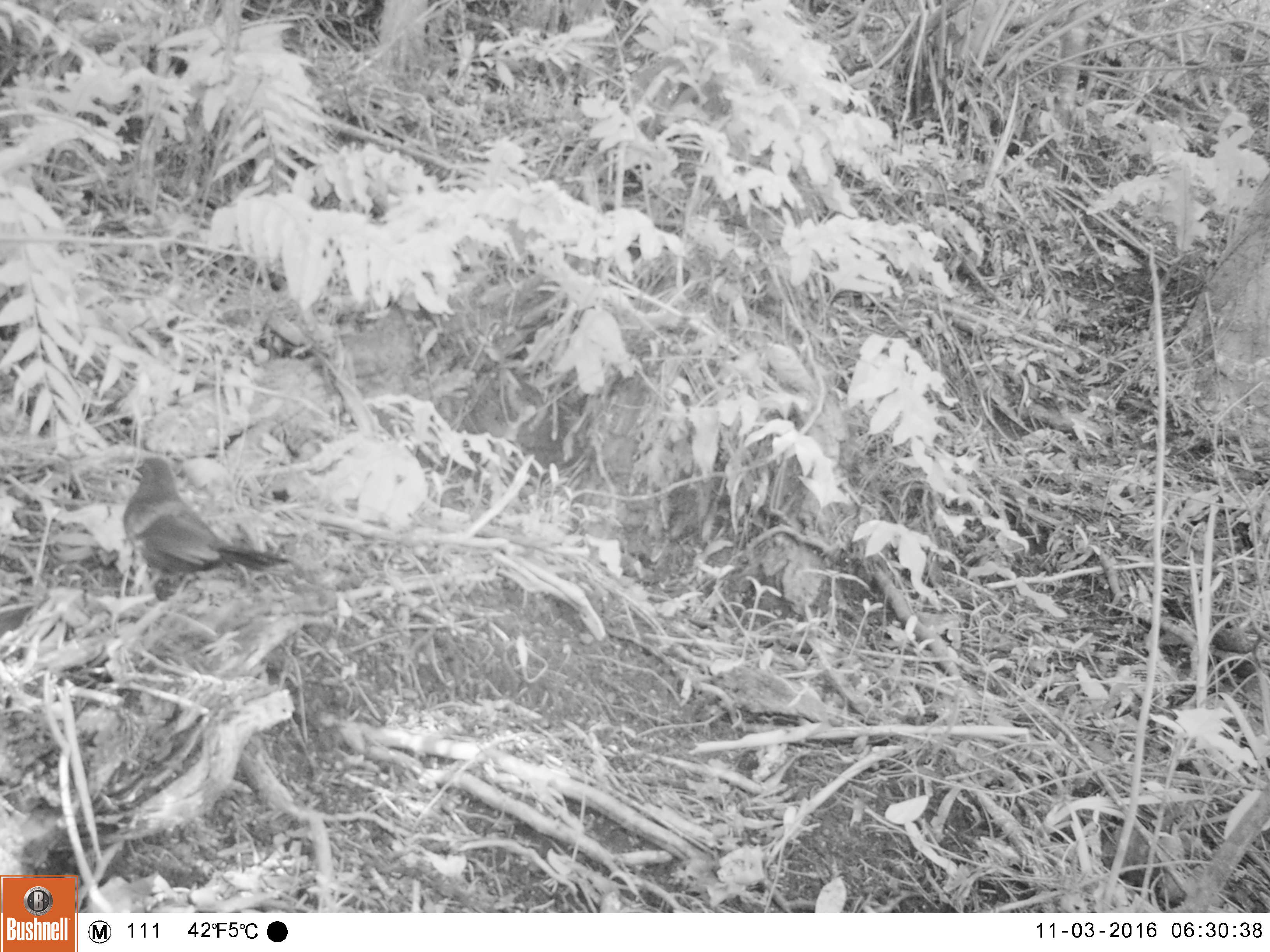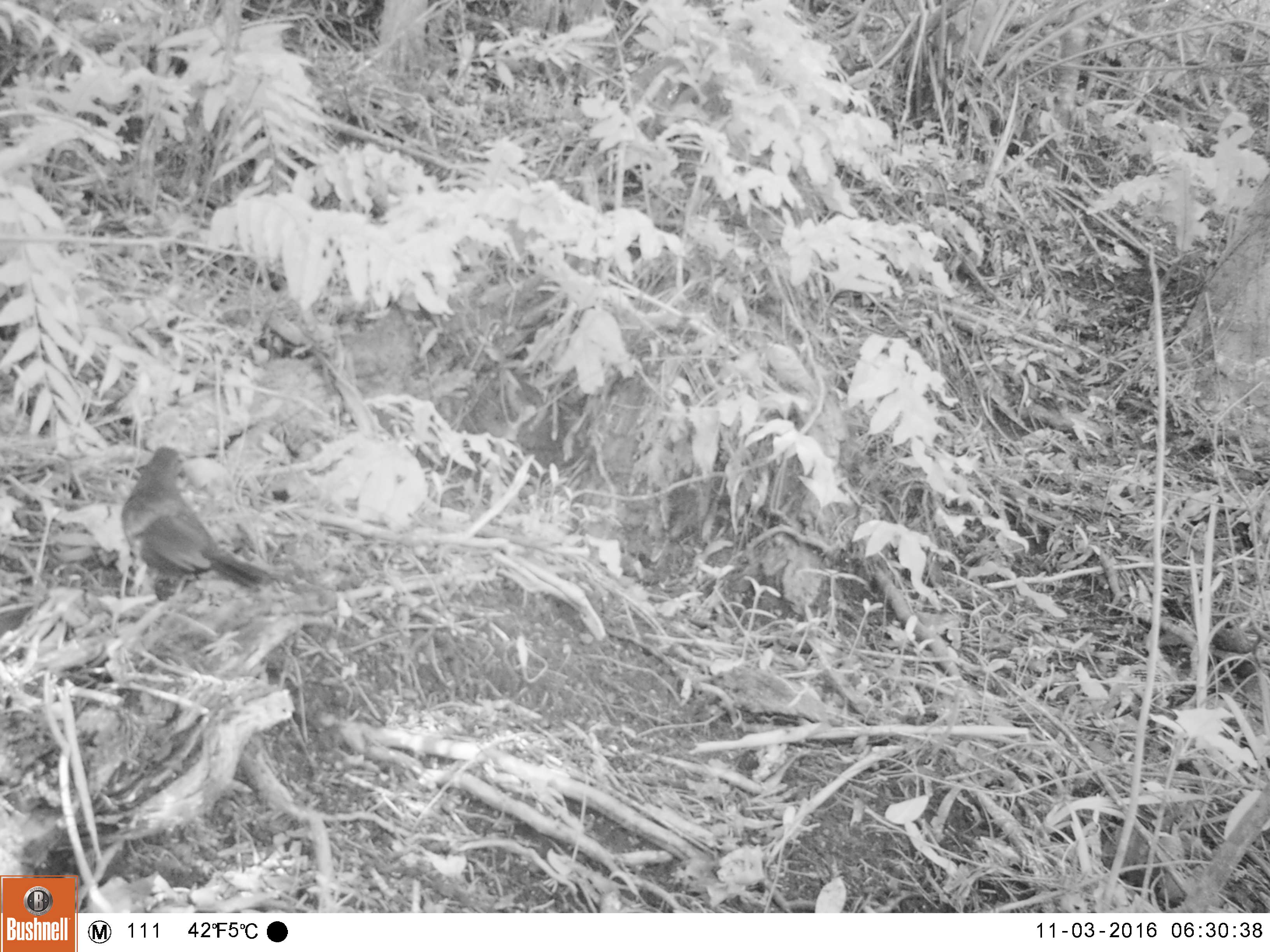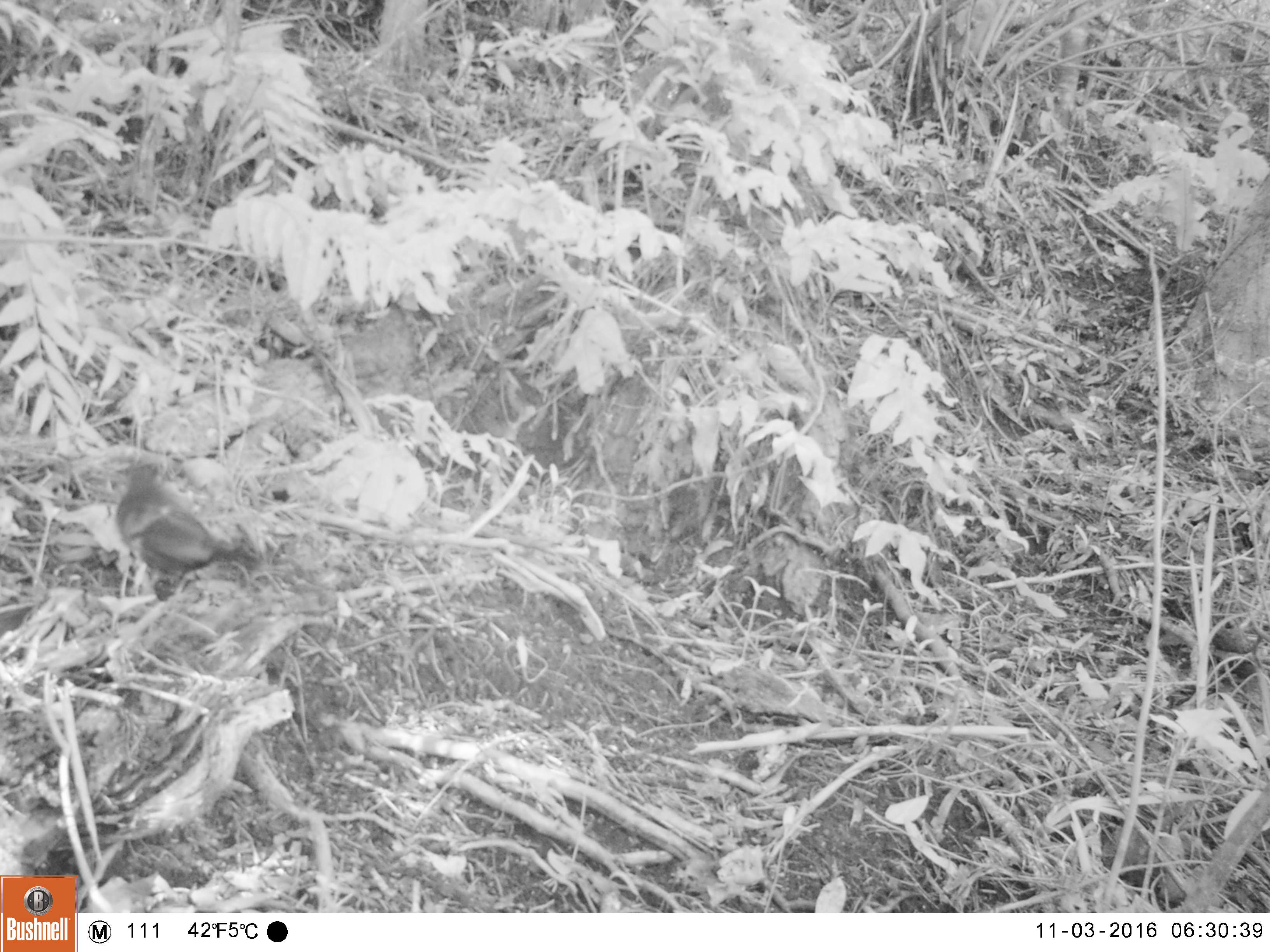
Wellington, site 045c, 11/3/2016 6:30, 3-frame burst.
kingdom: Animalia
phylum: Chordata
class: Aves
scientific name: Aves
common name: bird